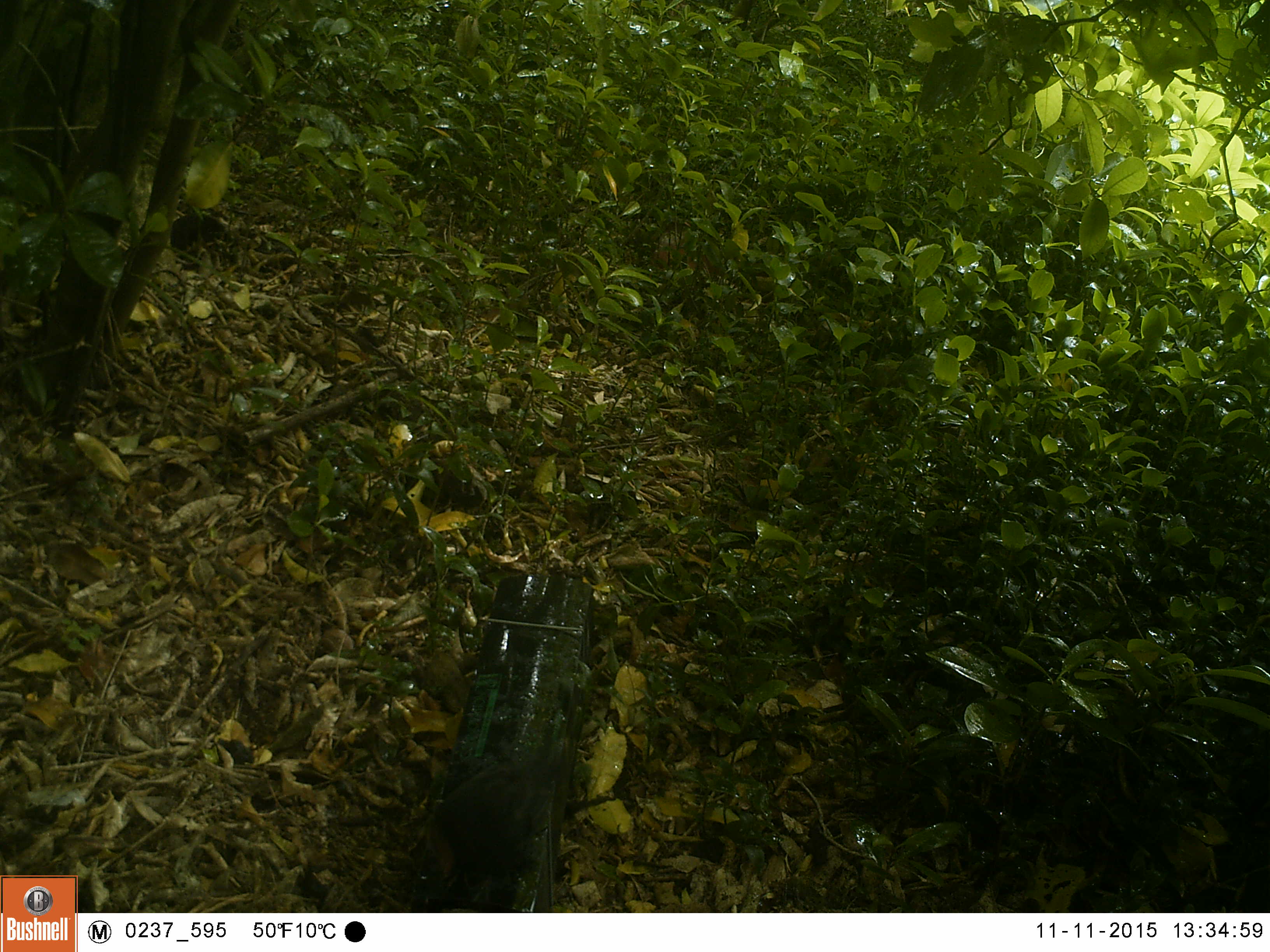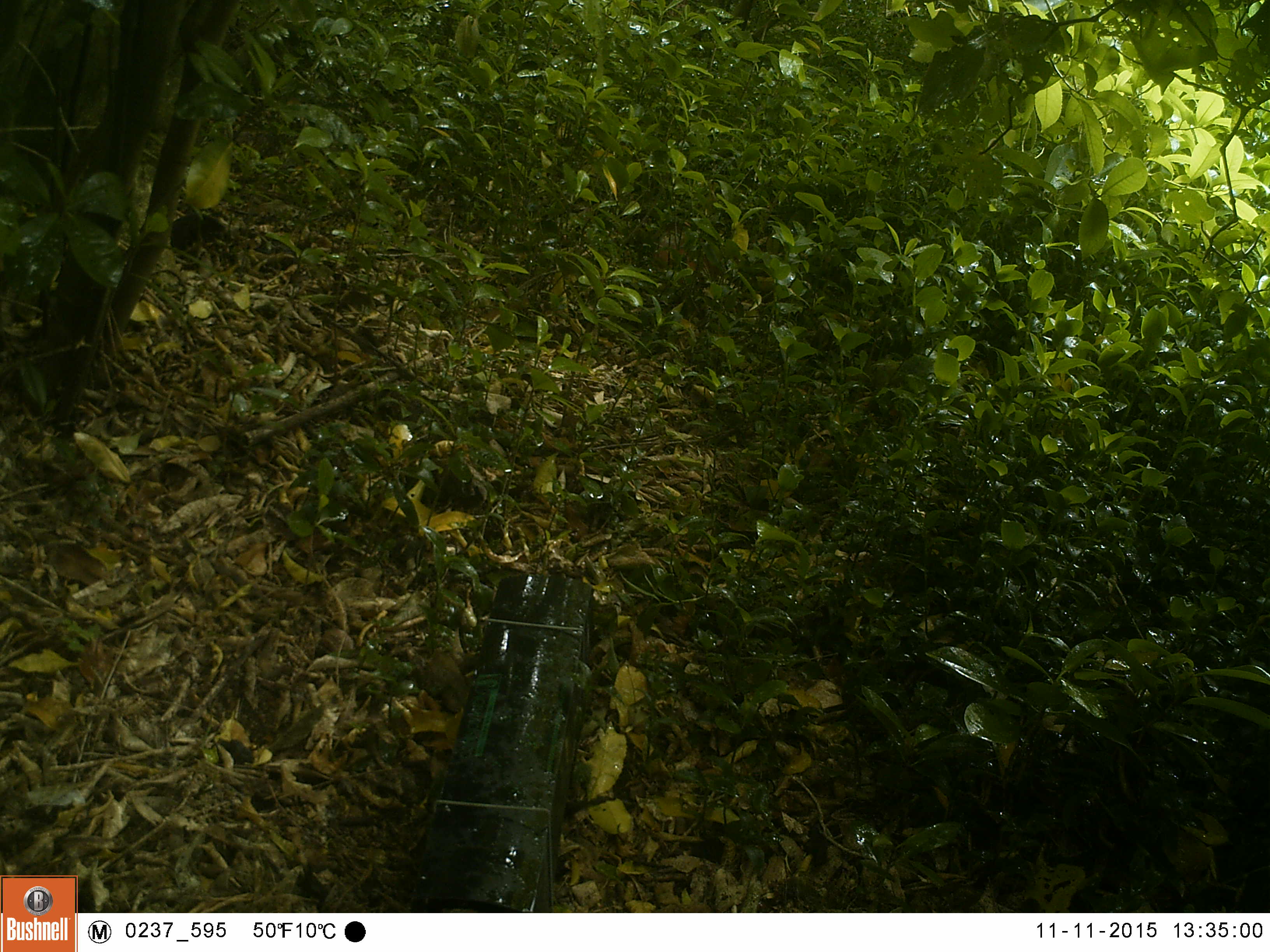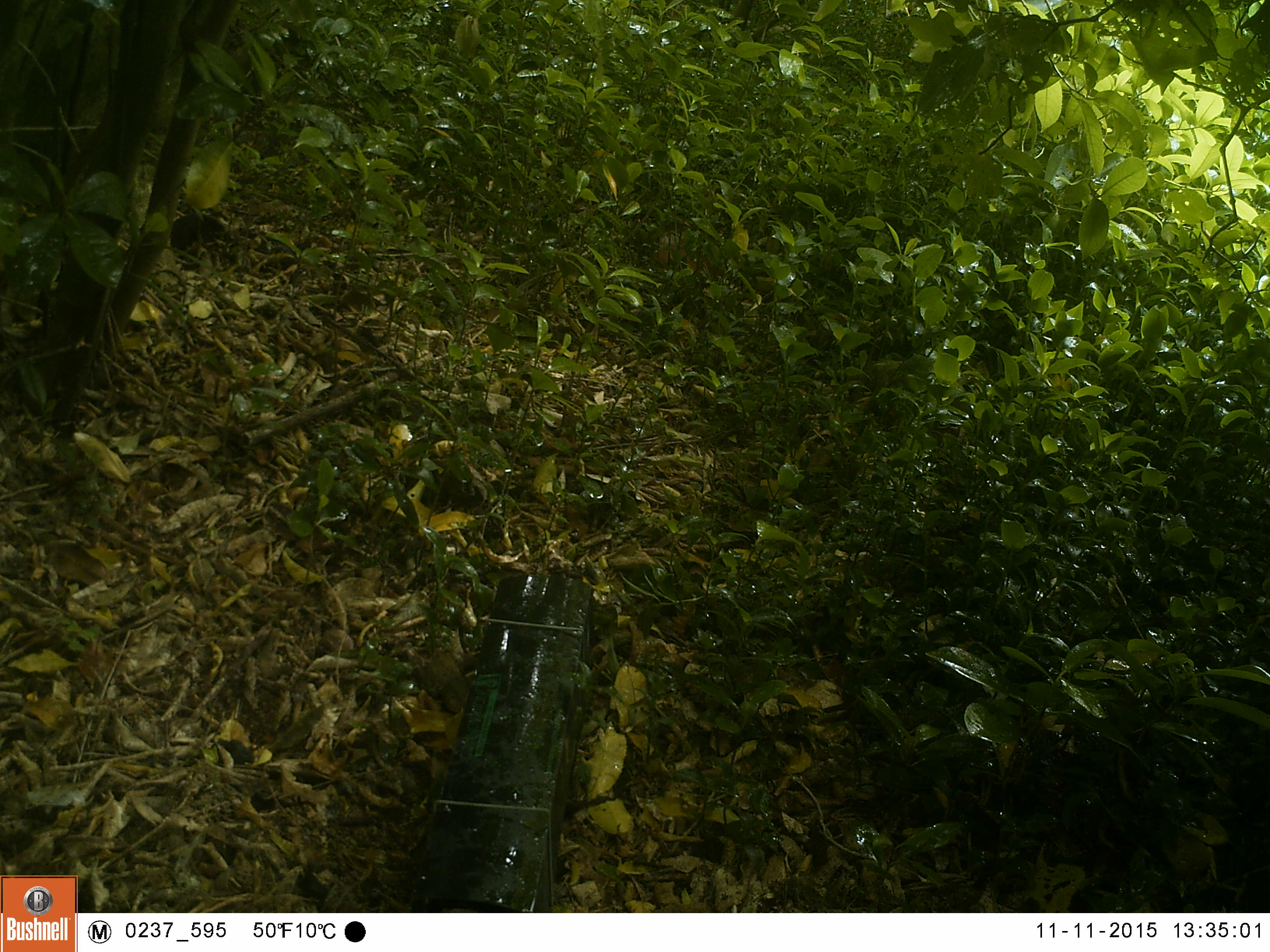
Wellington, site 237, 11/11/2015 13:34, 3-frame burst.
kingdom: Animalia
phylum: Chordata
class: Aves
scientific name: Aves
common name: bird